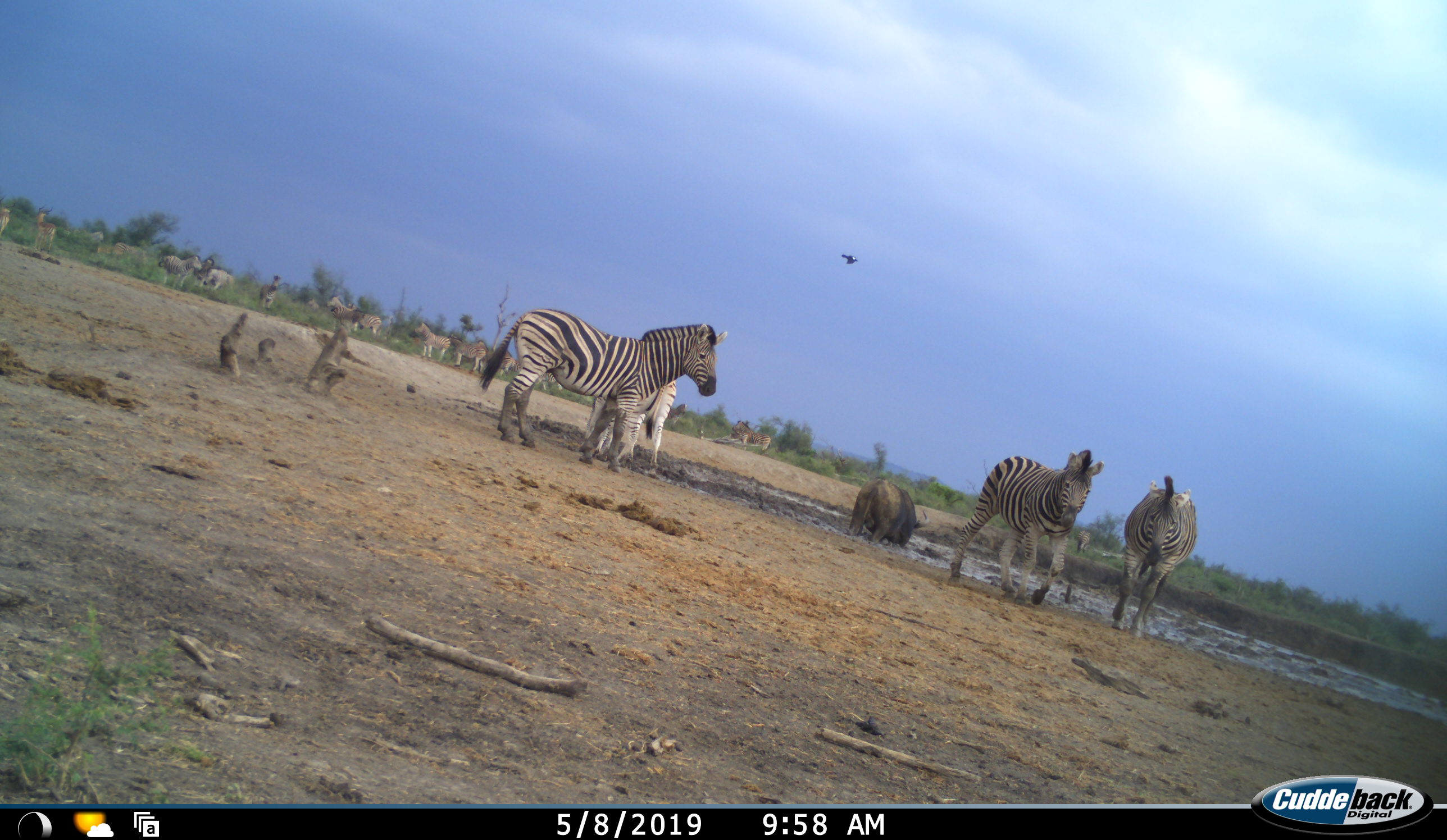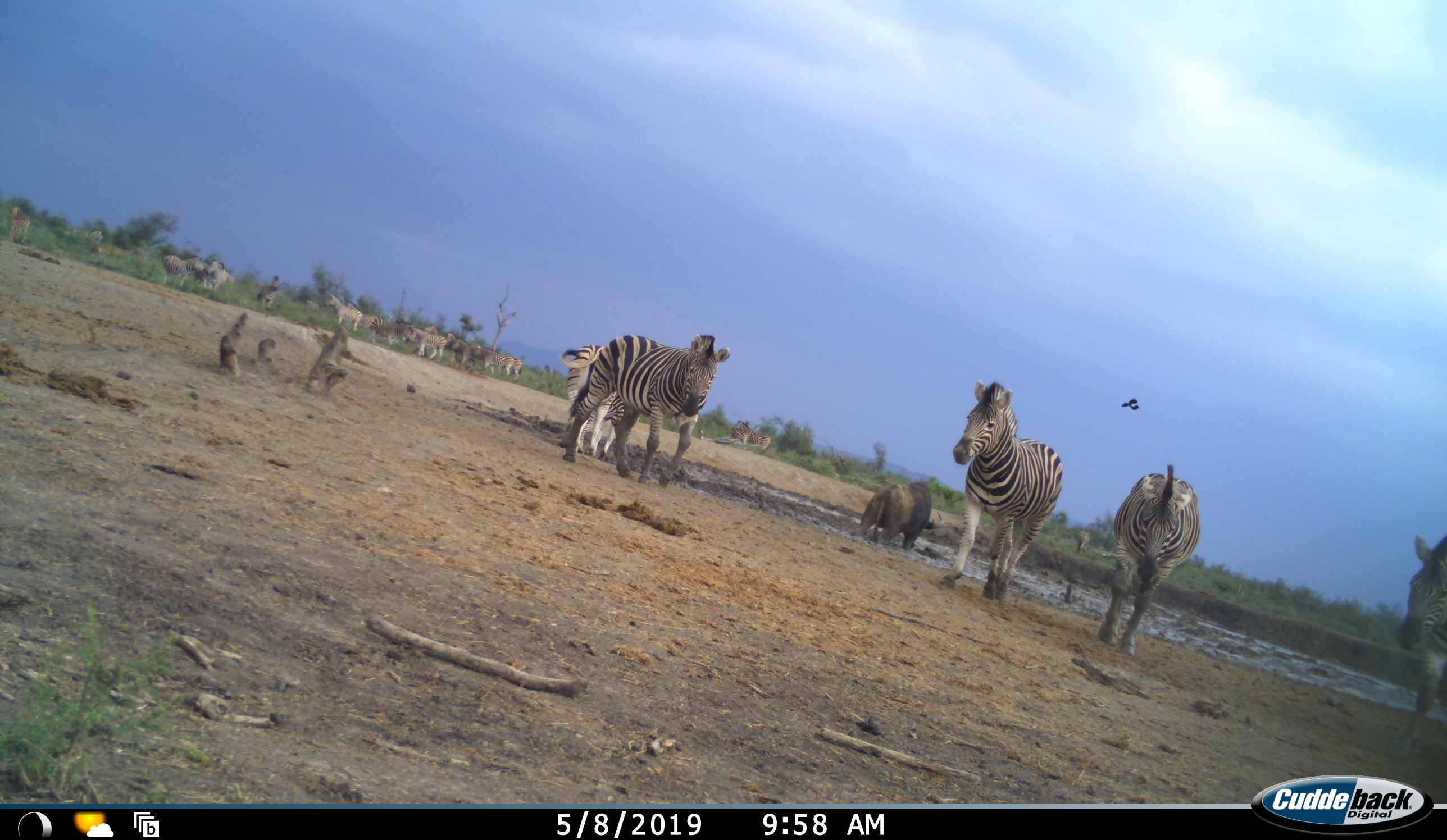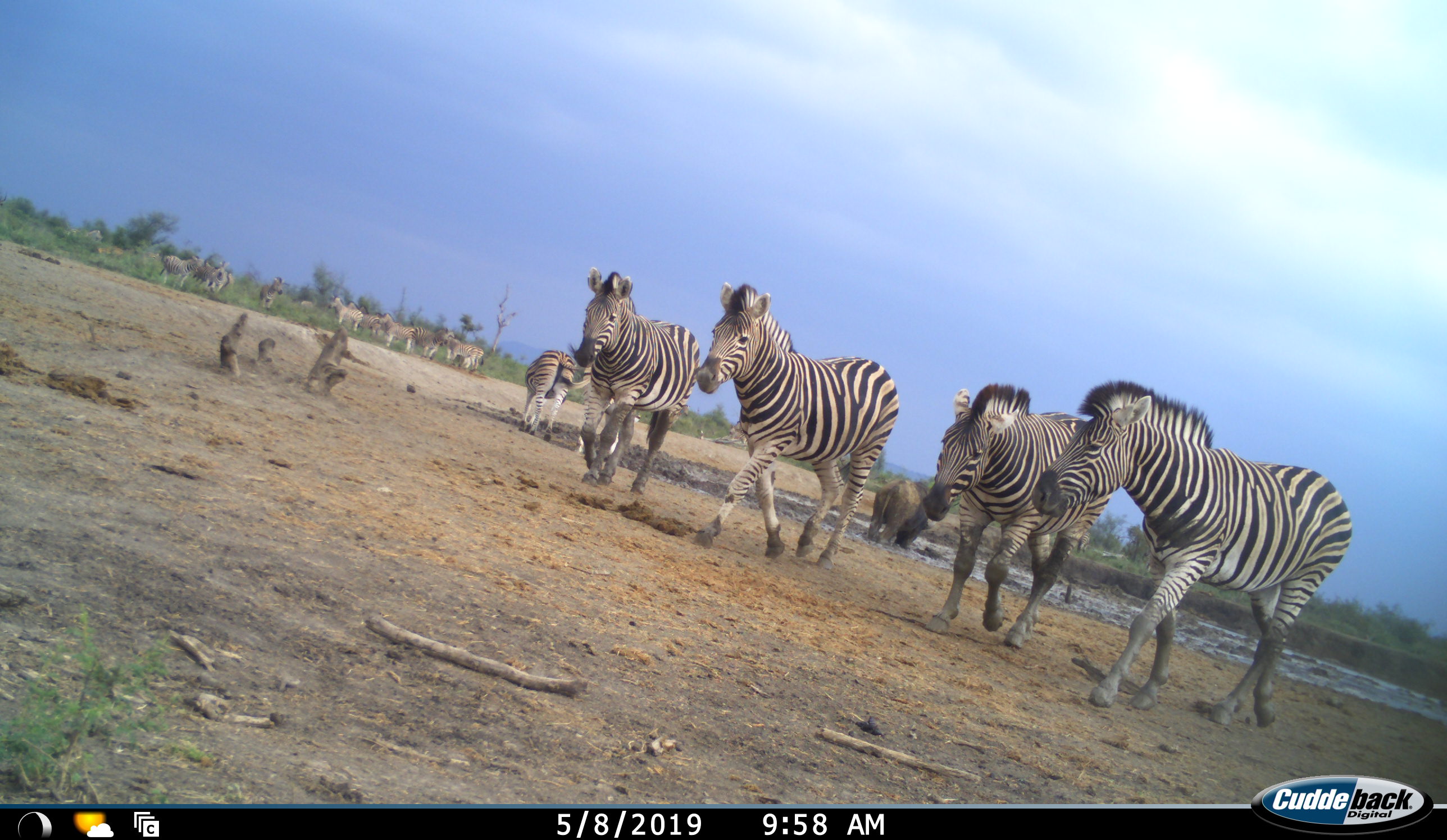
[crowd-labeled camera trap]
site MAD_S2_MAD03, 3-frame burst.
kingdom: Animalia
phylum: Chordata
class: Mammalia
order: Artiodactyla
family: Bovidae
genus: Syncerus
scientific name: Syncerus caffer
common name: african buffalo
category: buffalo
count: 1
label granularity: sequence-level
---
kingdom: Animalia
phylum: Chordata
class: Mammalia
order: Perissodactyla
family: Equidae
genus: Equus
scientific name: Equus quagga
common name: plains zebra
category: zebraplains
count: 11-50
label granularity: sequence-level